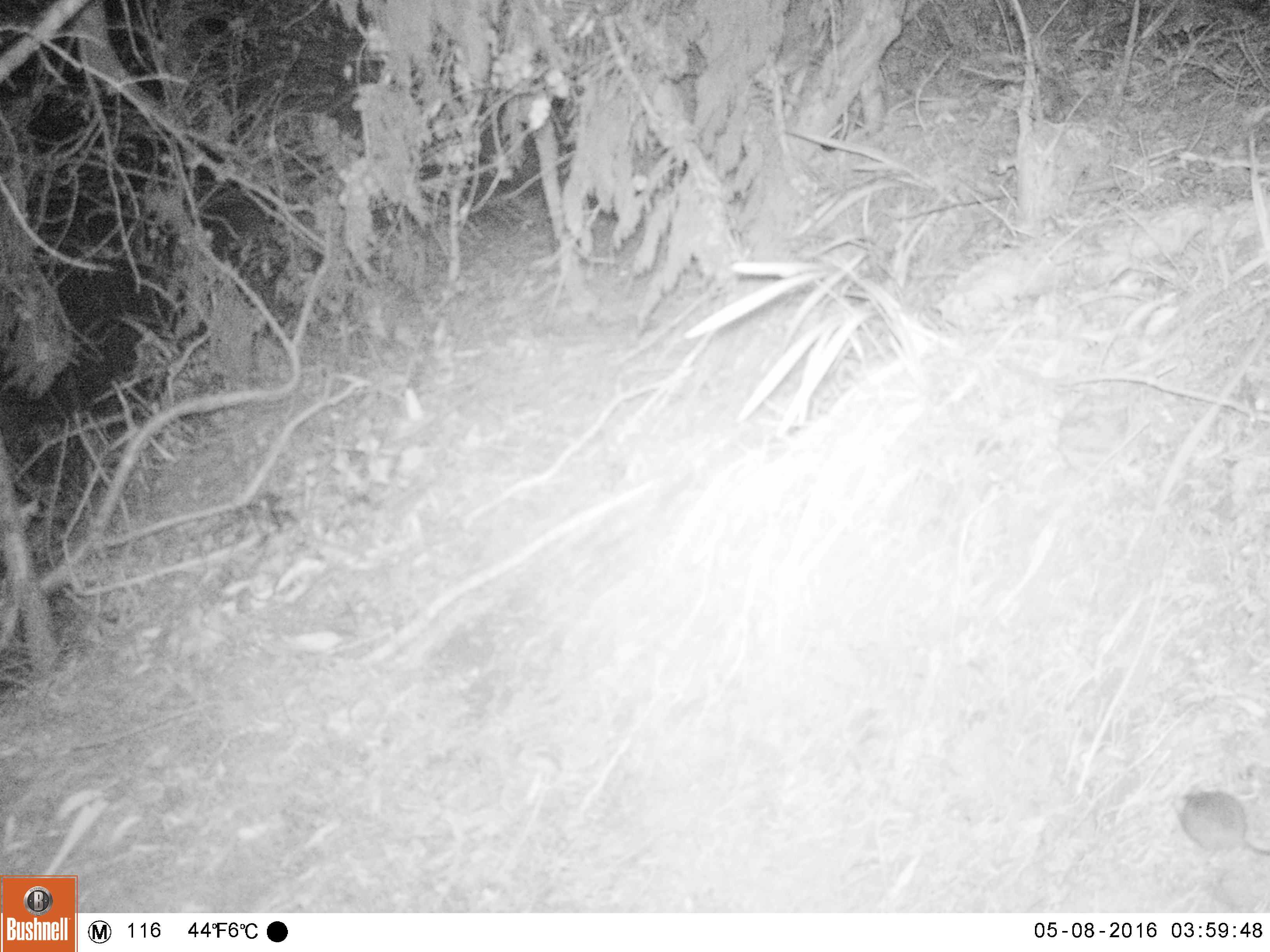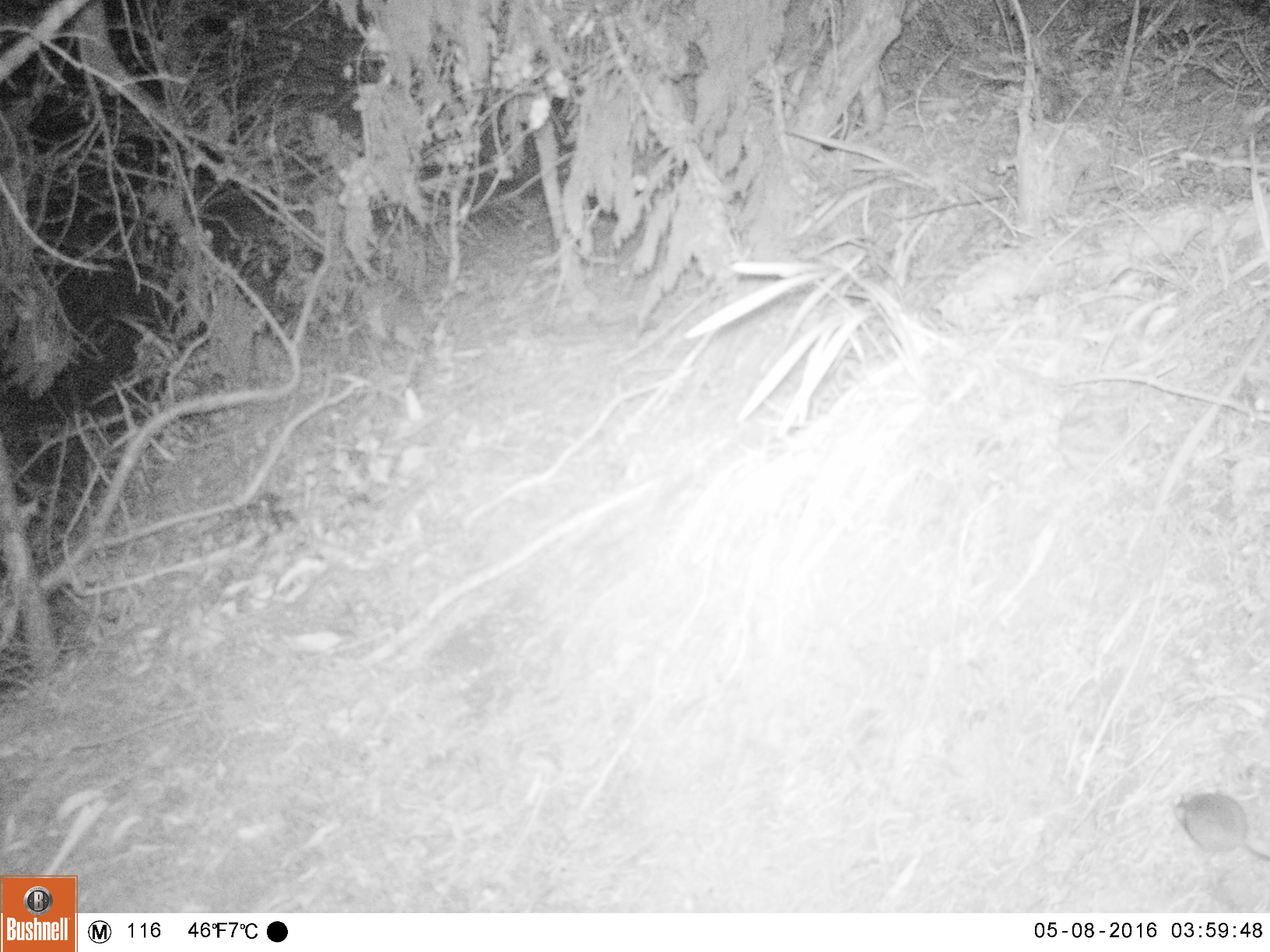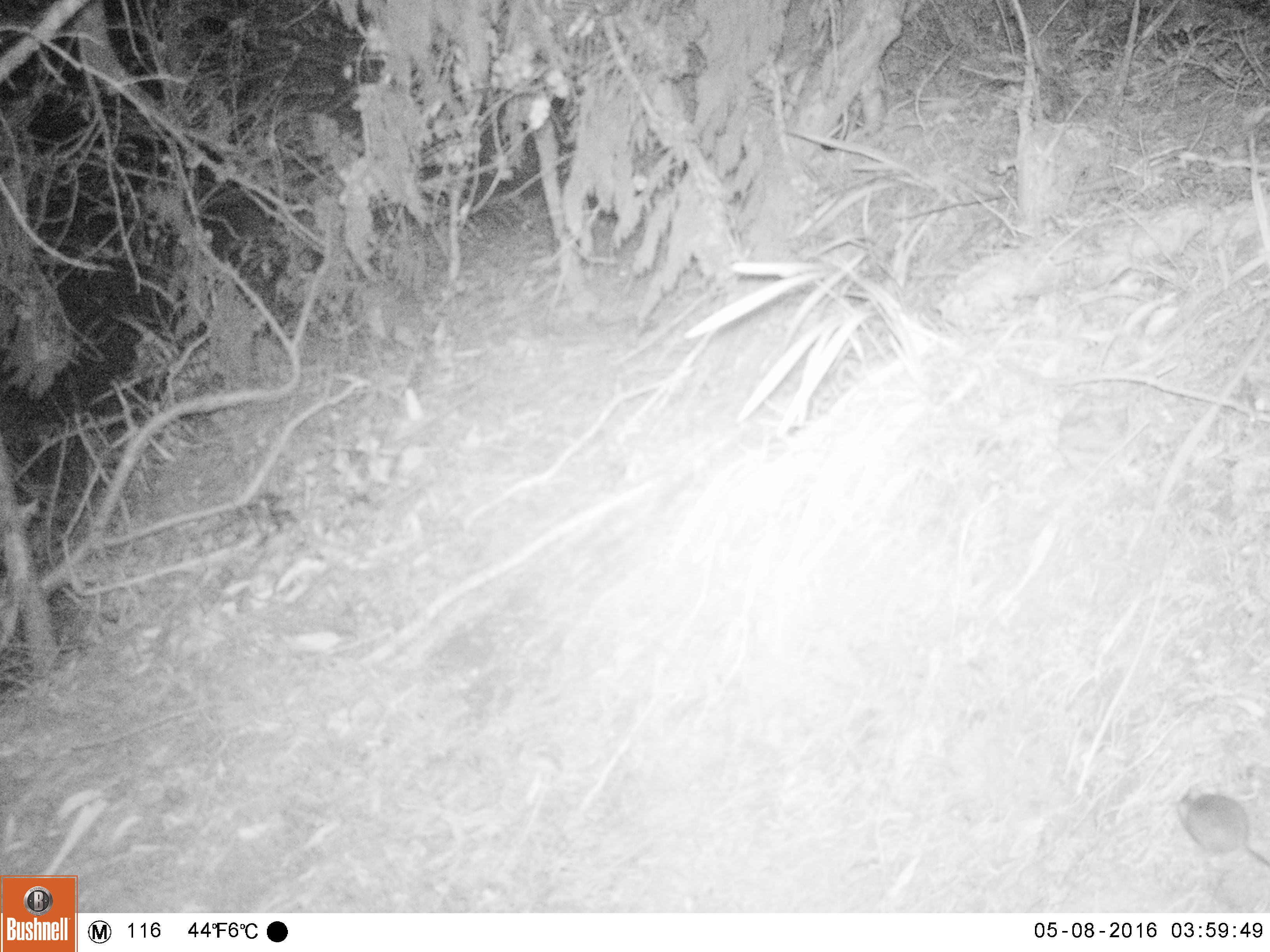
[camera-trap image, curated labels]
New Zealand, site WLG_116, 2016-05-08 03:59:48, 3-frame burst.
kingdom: Animalia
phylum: Chordata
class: Mammalia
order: Rodentia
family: Muridae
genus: Mus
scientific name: Mus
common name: mouse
Mouse (Mus).